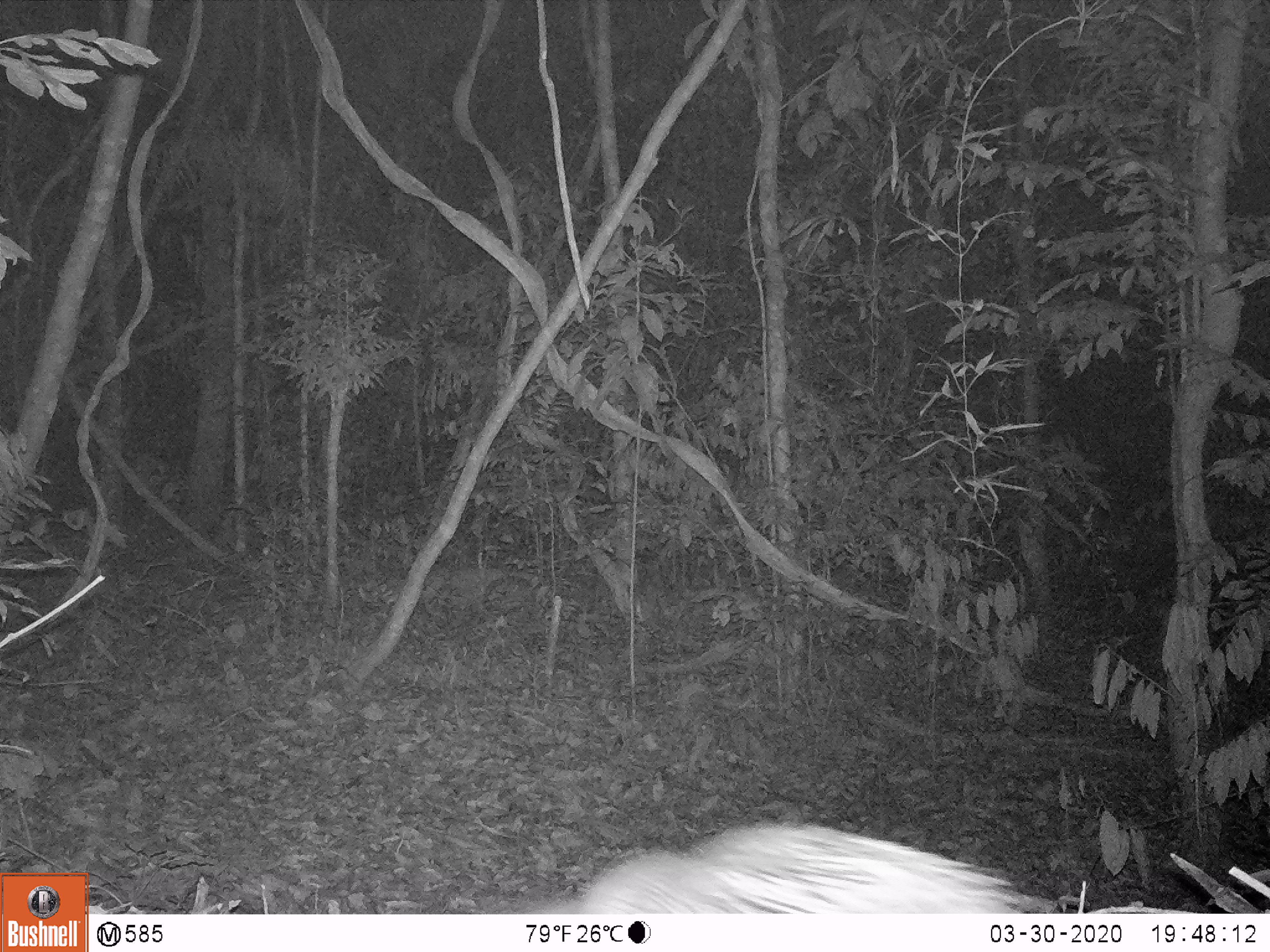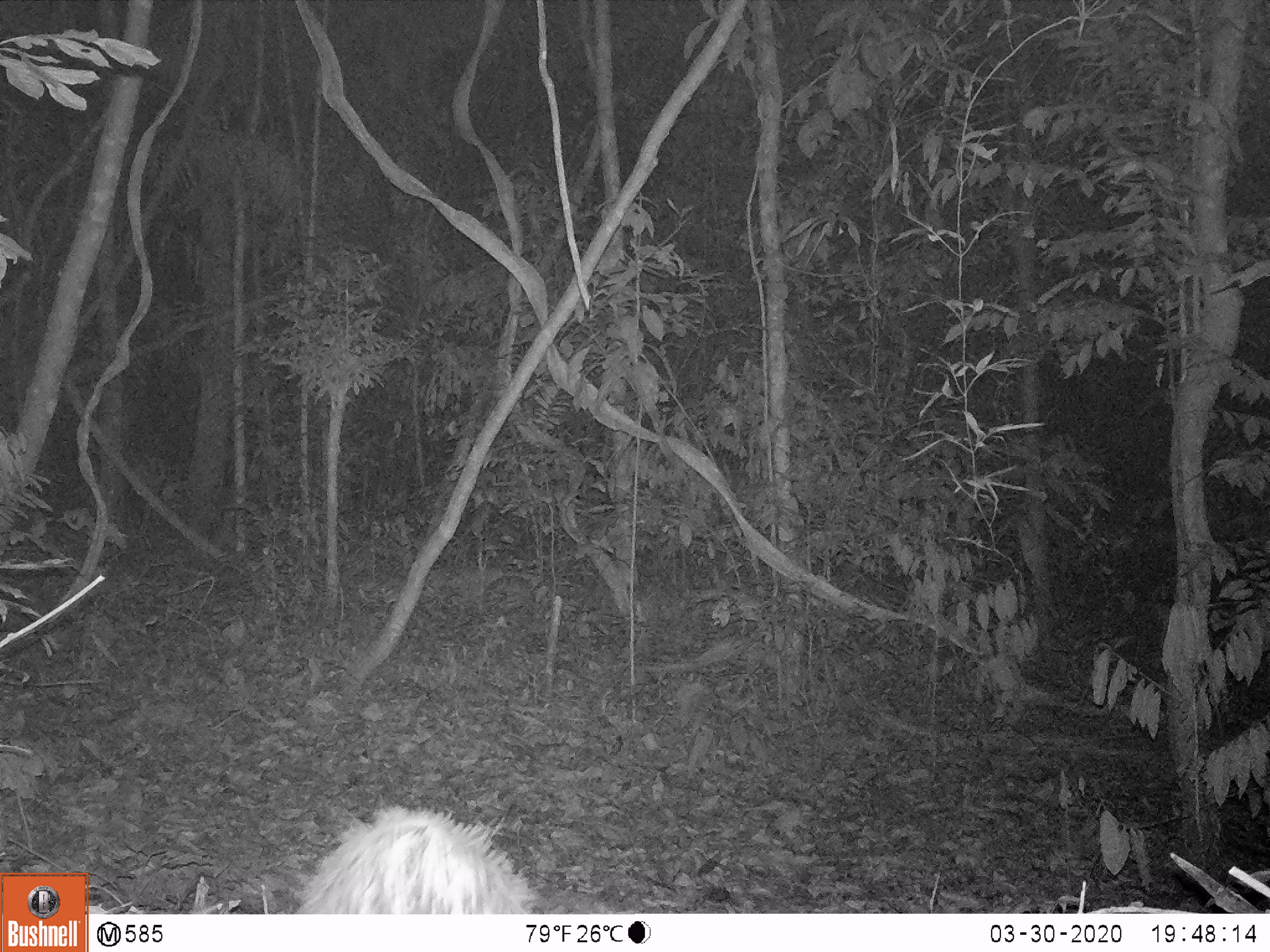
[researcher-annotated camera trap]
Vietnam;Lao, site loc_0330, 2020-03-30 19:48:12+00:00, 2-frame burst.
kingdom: Animalia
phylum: Chordata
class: Mammalia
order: Rodentia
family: Hystricidae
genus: Atherurus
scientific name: Atherurus macrourus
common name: asiatic brush-tailed porcupine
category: asiatic brush tailed porcupine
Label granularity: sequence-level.